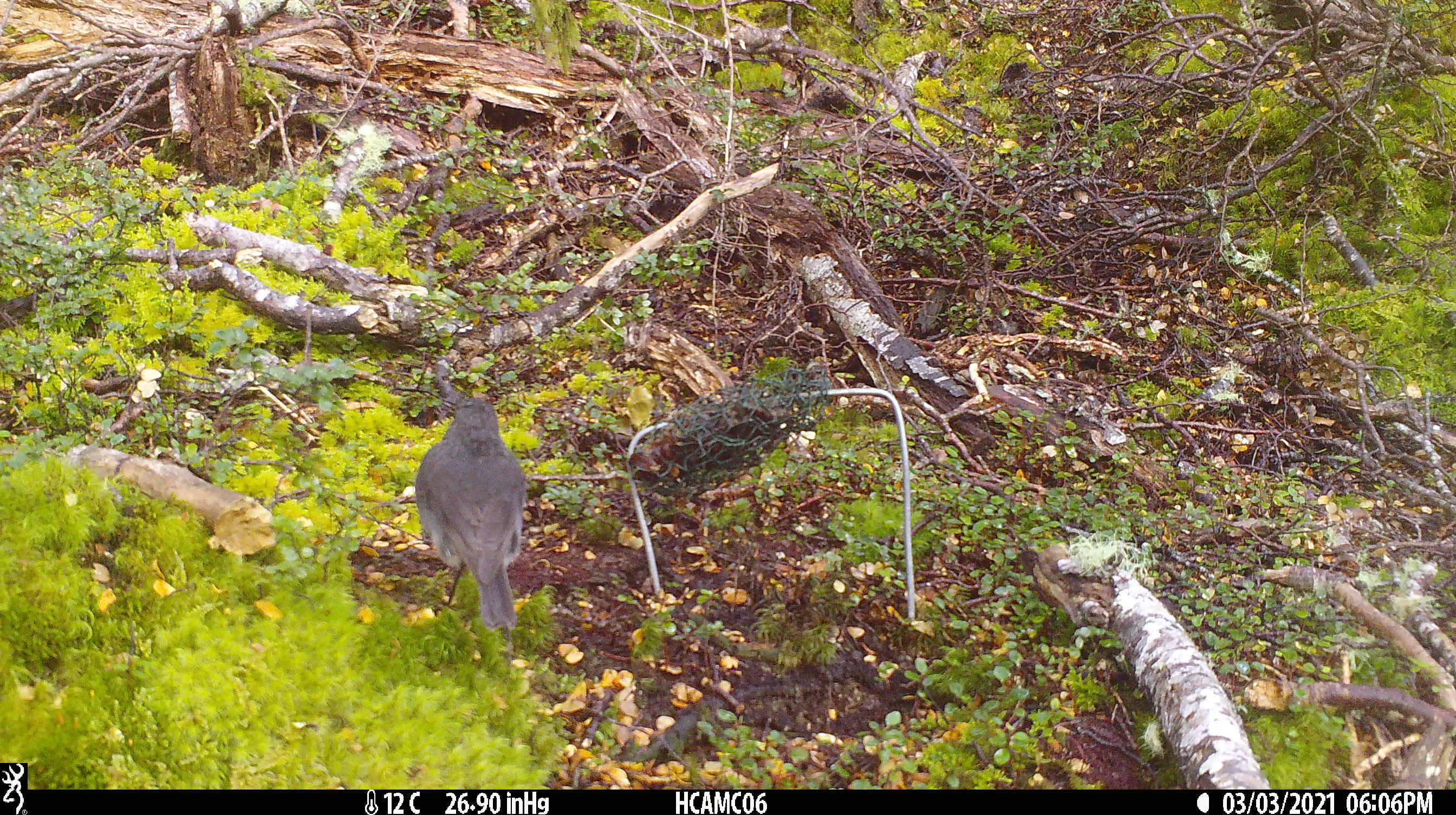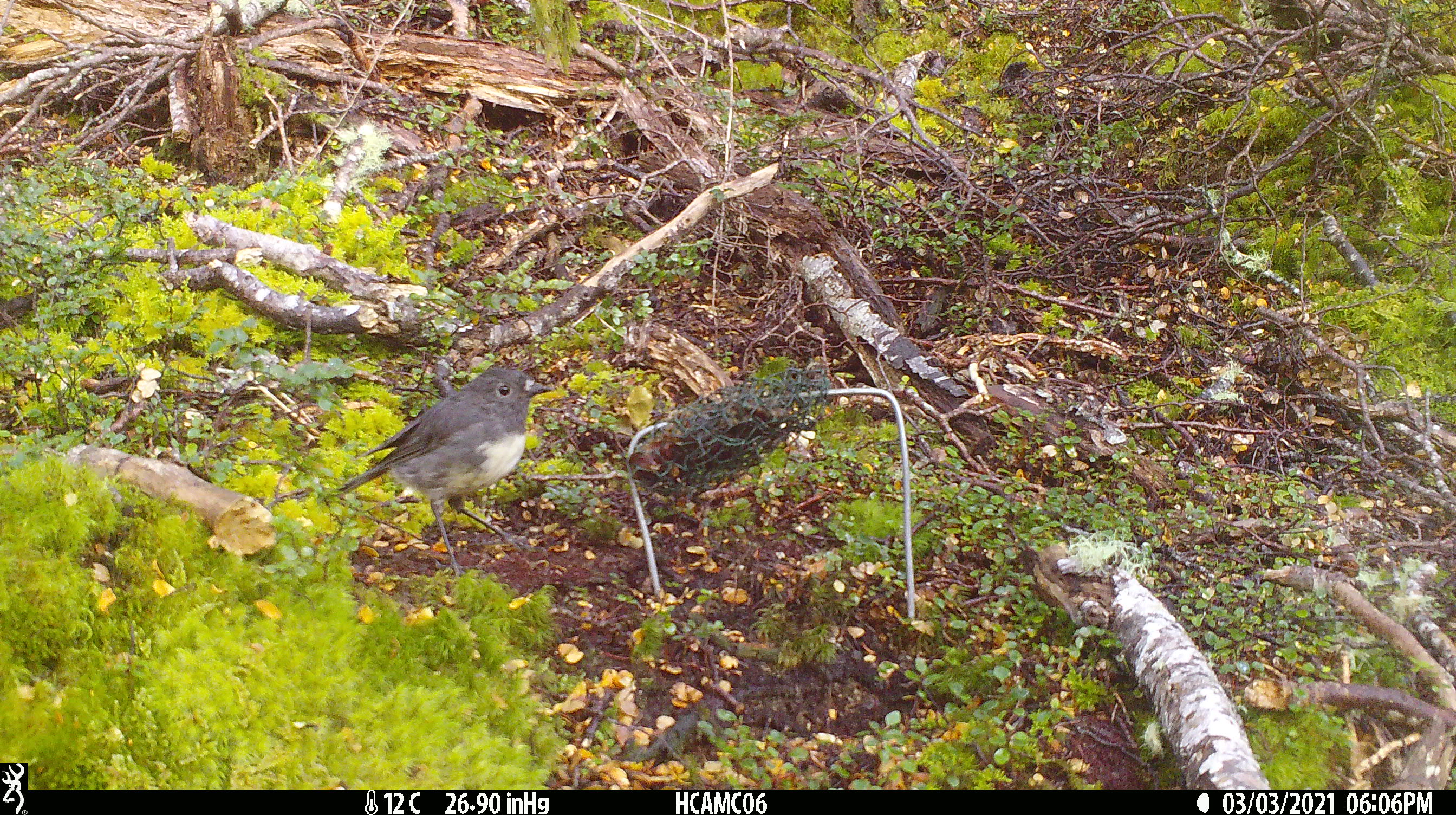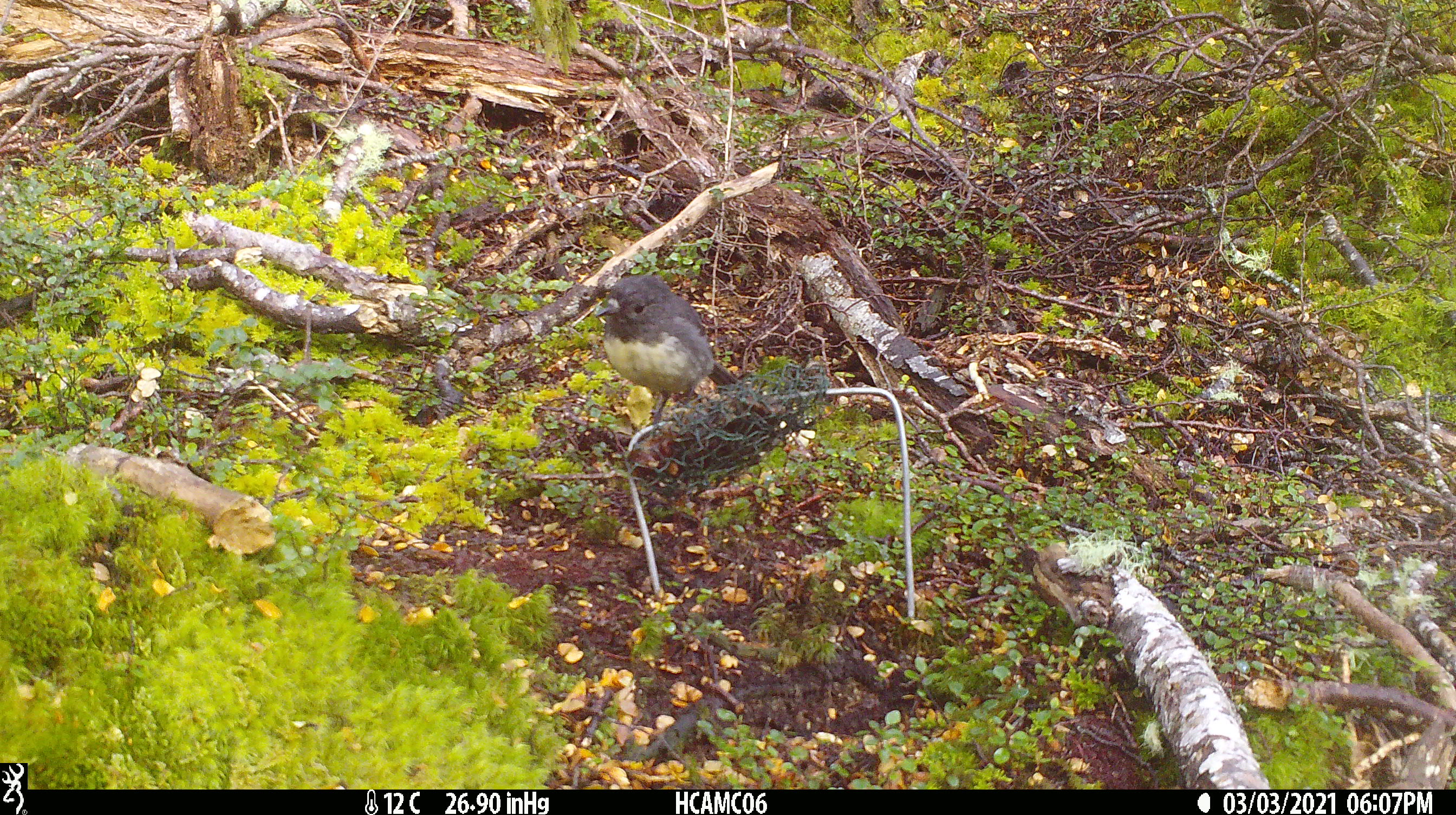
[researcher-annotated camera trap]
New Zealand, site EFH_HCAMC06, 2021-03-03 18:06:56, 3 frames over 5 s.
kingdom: Animalia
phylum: Chordata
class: Aves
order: Passeriformes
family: Petroicidae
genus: Petroica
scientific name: Petroica australis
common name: new zealand robin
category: robin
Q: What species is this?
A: Robin (new zealand robin) (Petroica australis).